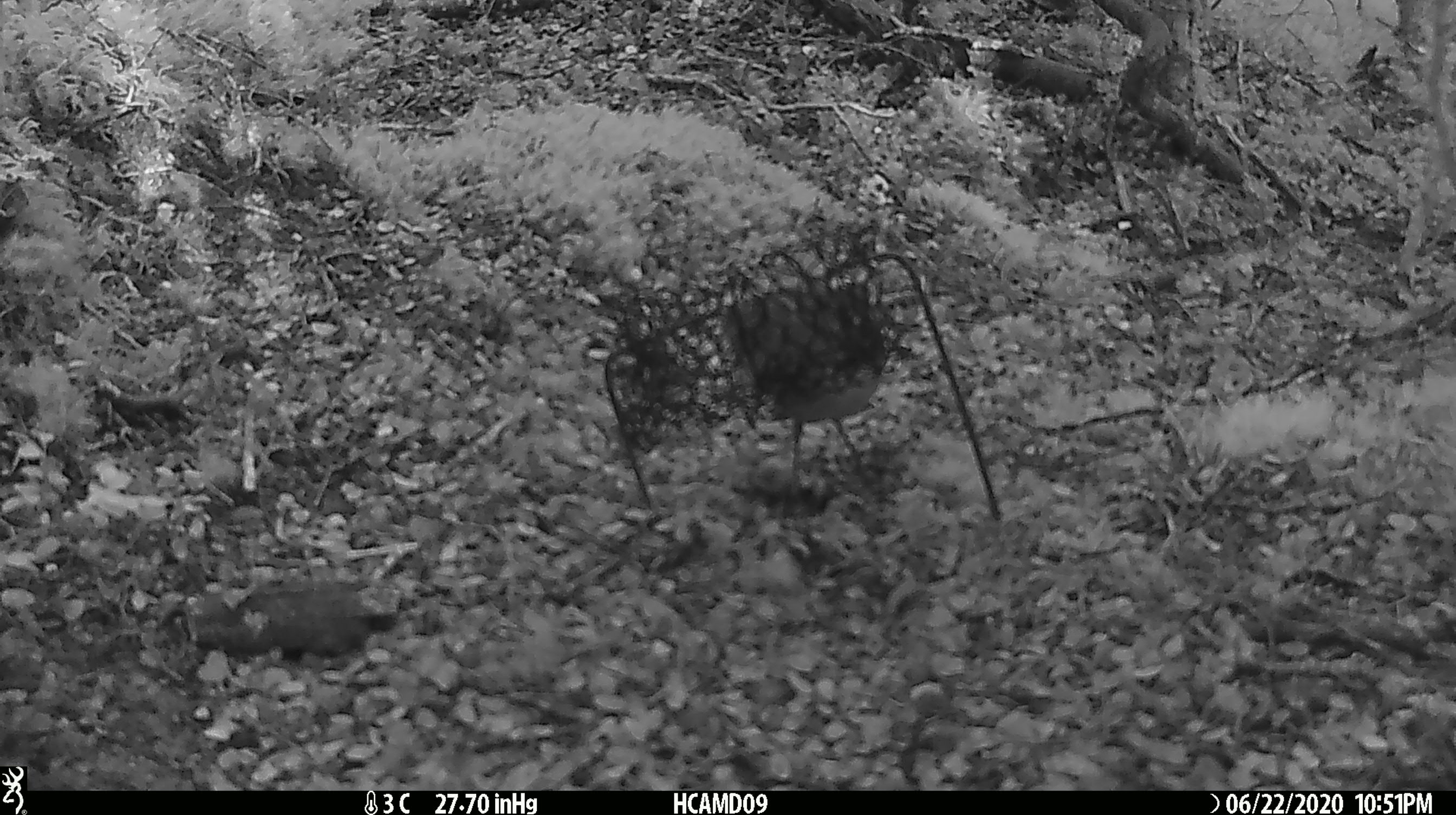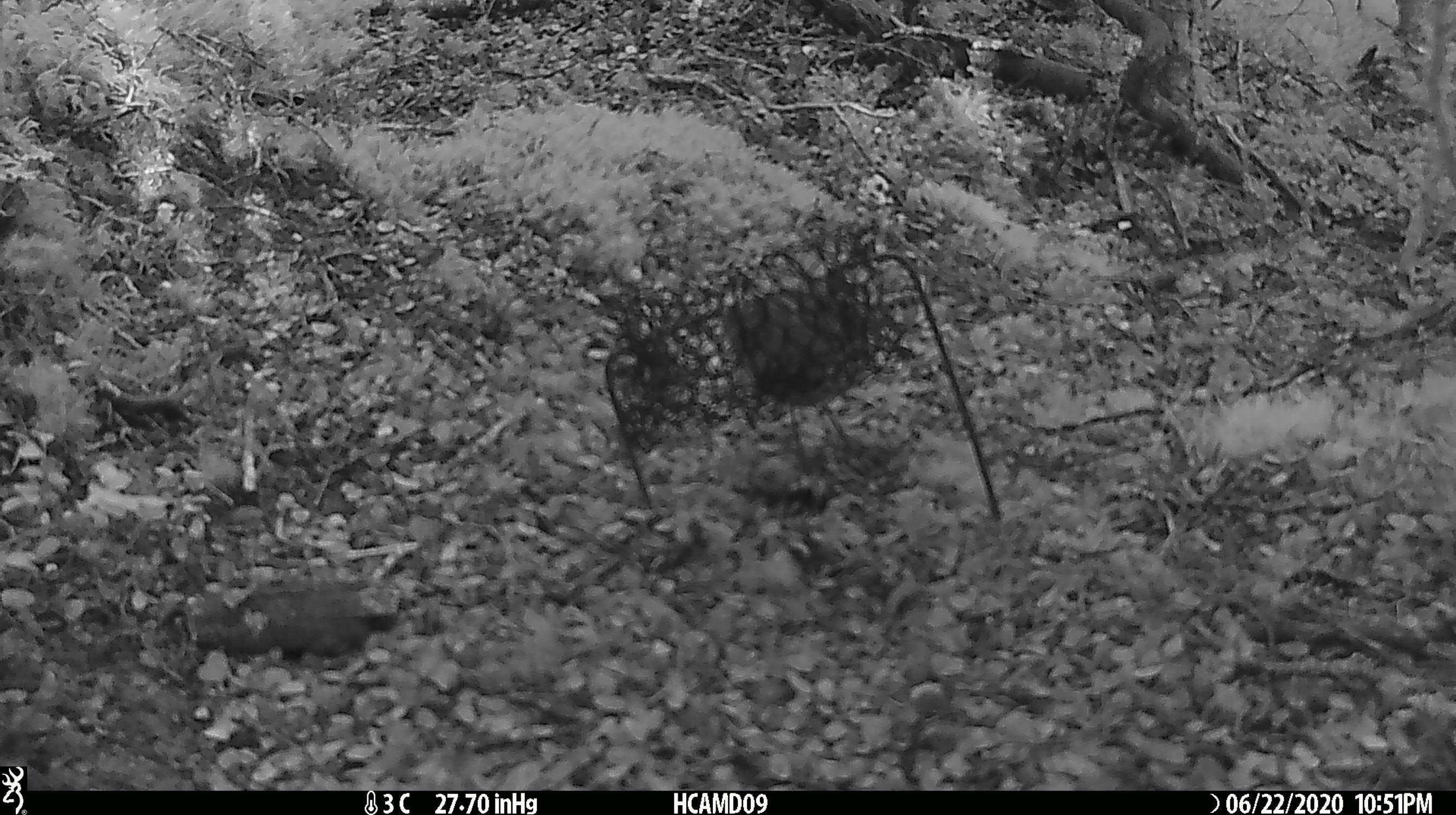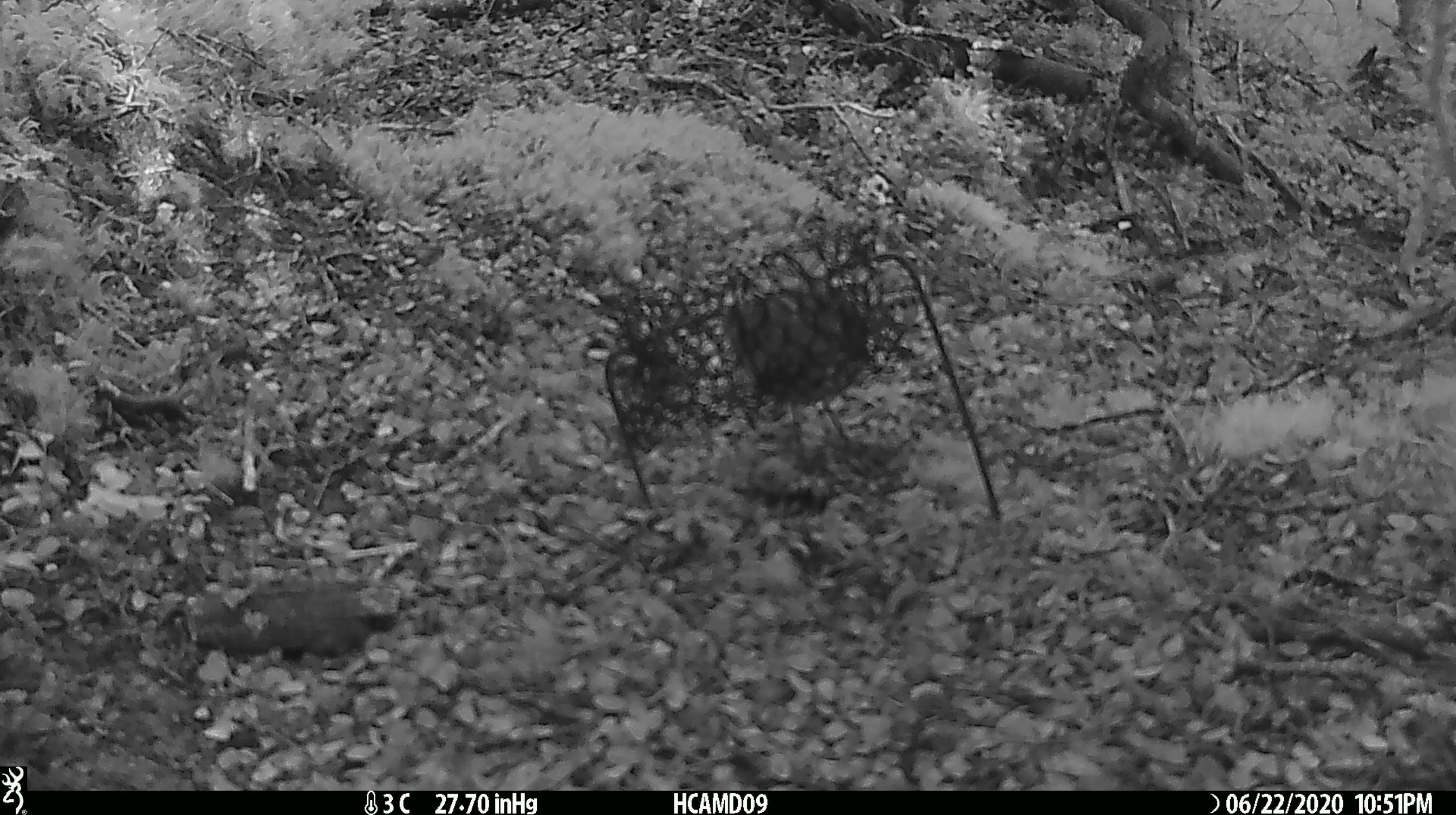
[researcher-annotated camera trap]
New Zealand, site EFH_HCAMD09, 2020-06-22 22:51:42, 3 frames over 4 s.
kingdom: Animalia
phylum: Chordata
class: Aves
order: Passeriformes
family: Petroicidae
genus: Petroica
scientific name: Petroica australis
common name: new zealand robin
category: robin